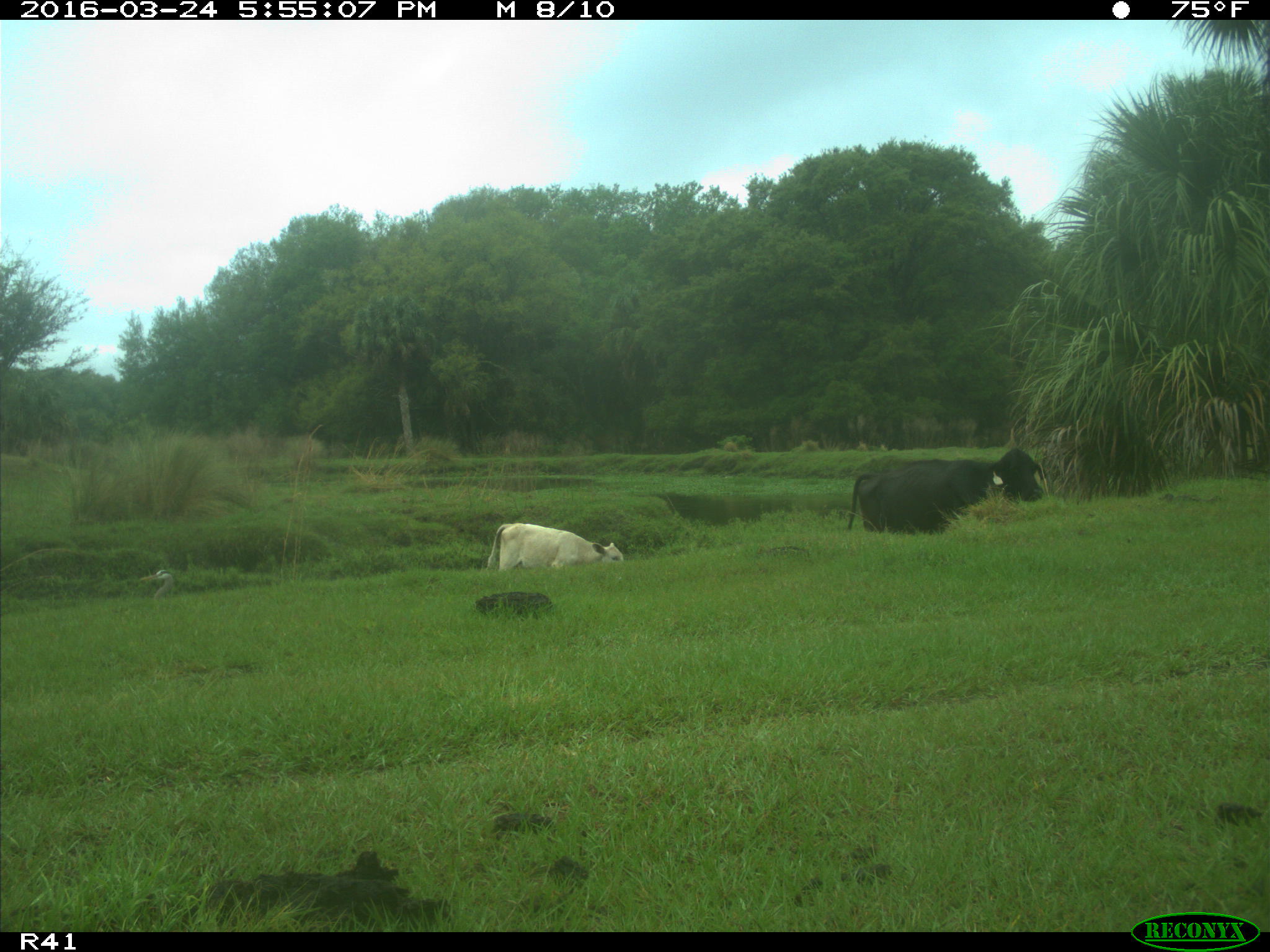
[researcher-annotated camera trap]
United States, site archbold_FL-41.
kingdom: Animalia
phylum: Chordata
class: Mammalia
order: Artiodactyla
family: Bovidae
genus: Bos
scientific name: Bos taurus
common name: domestic cow